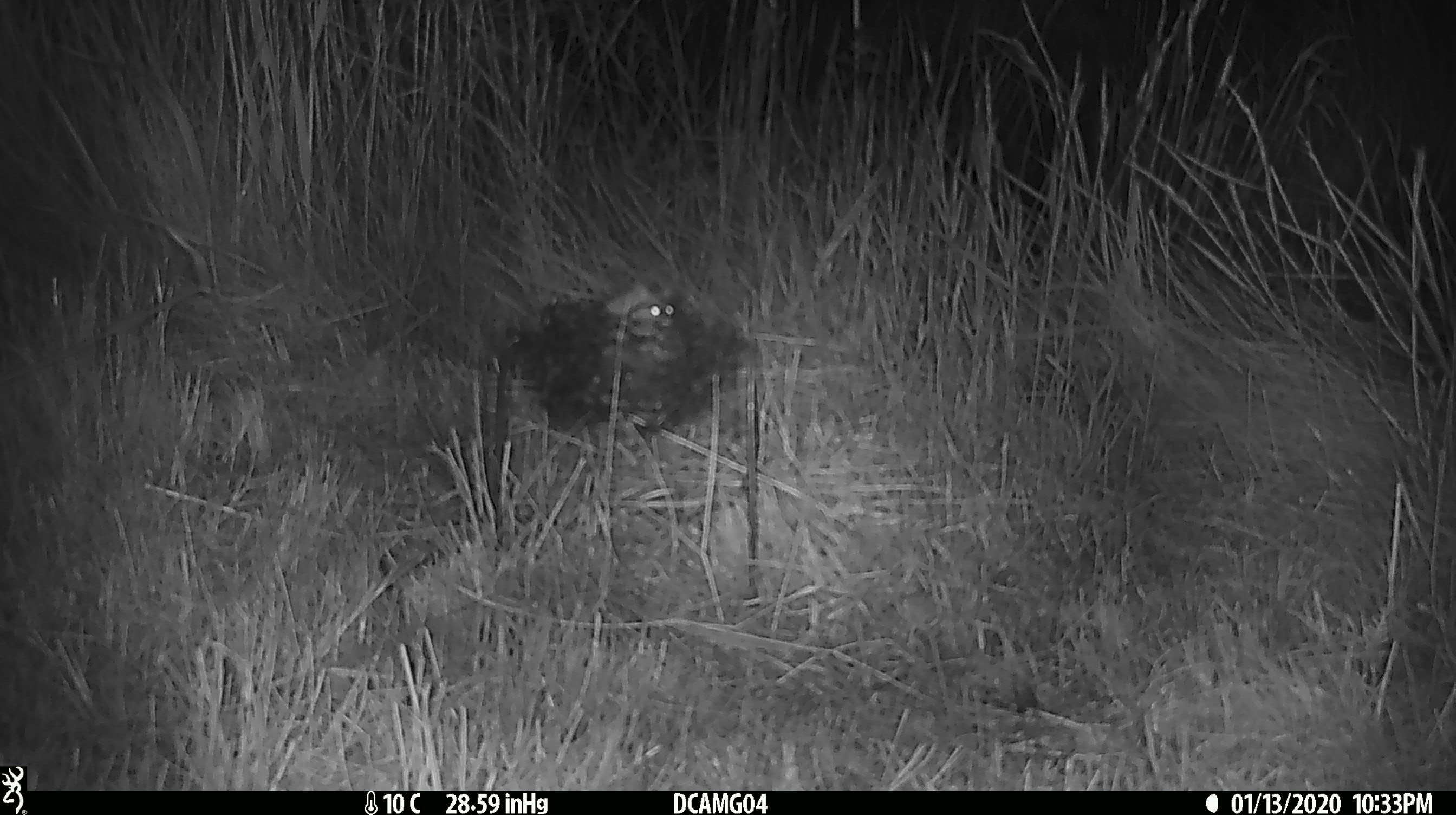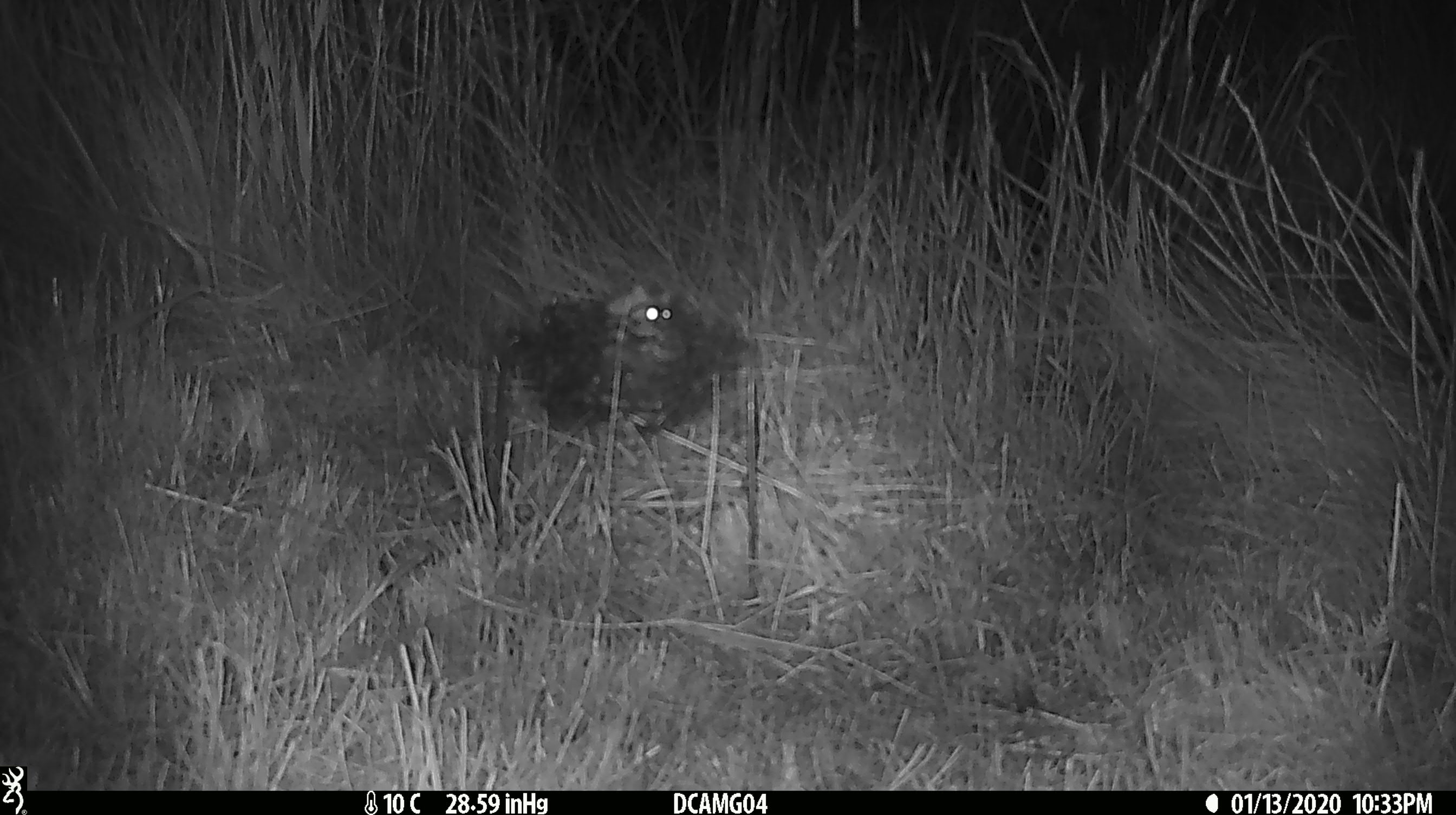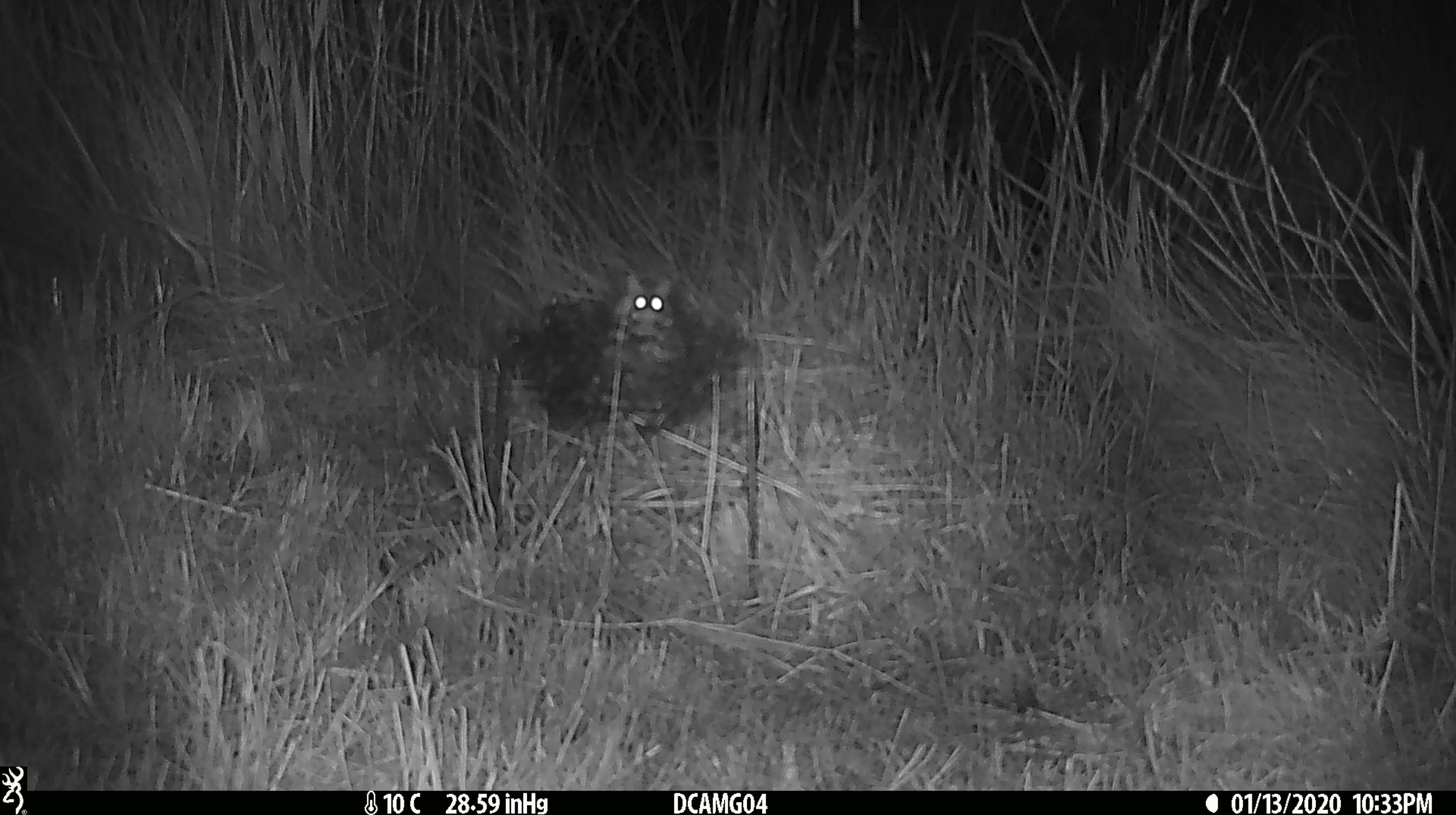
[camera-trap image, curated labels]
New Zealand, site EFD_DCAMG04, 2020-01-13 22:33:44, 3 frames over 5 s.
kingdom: Animalia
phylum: Chordata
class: Mammalia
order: Rodentia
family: Muridae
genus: Mus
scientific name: Mus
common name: mouse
Mouse (Mus).